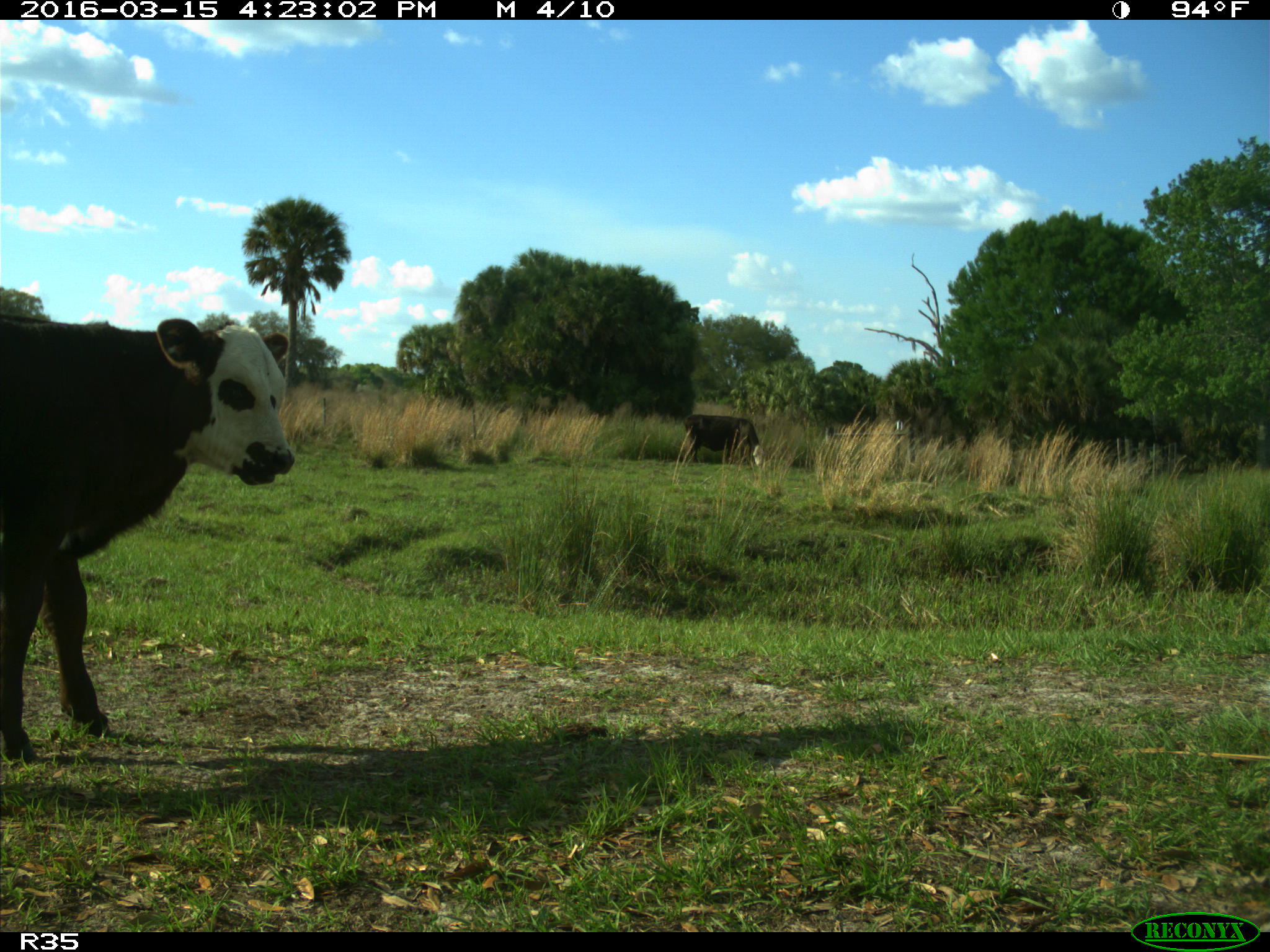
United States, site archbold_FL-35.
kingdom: Animalia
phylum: Chordata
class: Mammalia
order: Artiodactyla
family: Bovidae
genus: Bos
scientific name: Bos taurus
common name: domestic cow